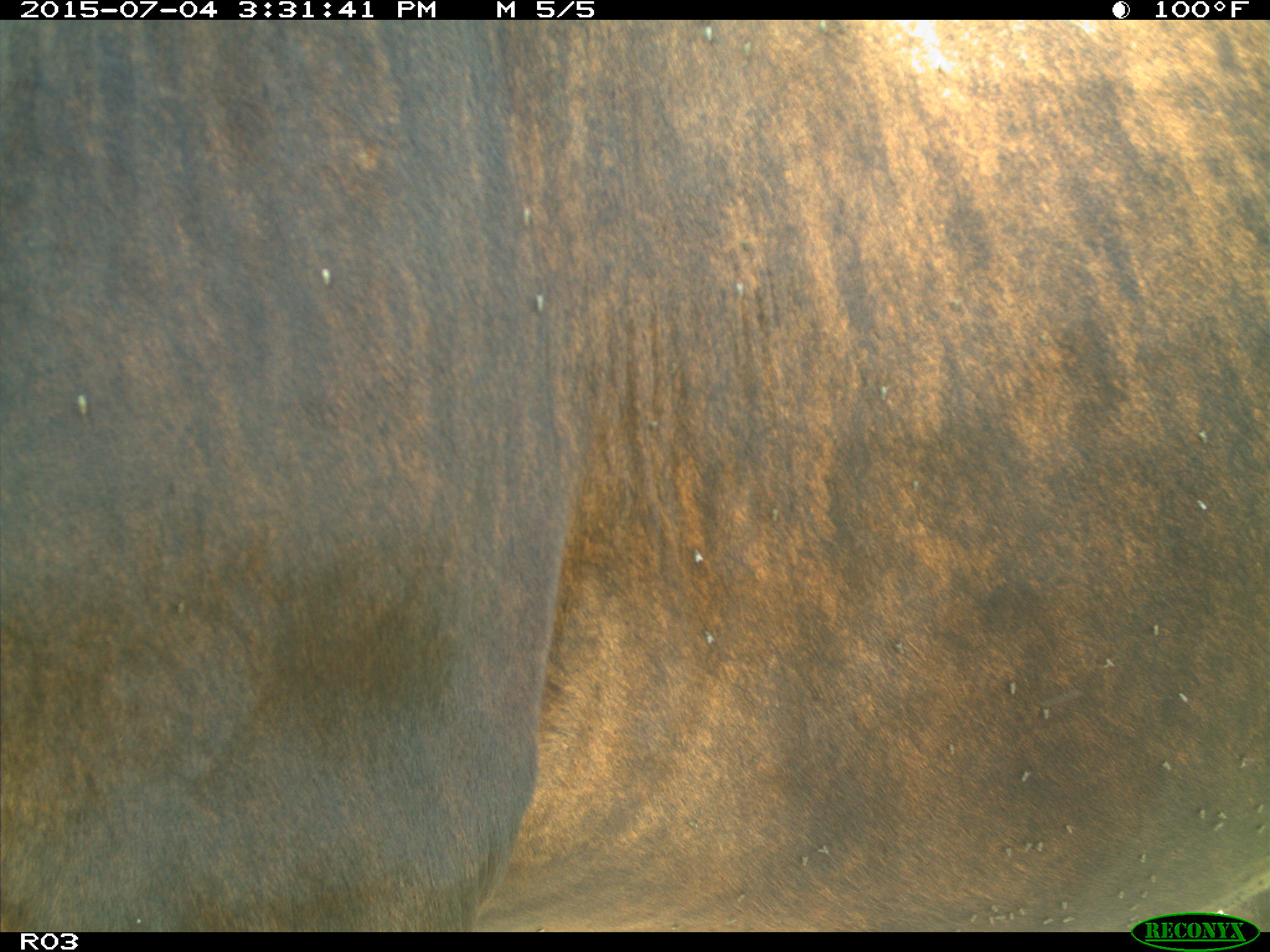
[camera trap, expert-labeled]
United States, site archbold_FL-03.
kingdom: Animalia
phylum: Chordata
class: Mammalia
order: Artiodactyla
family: Bovidae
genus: Bos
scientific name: Bos taurus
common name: domestic cow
Bos taurus (domestic cow).